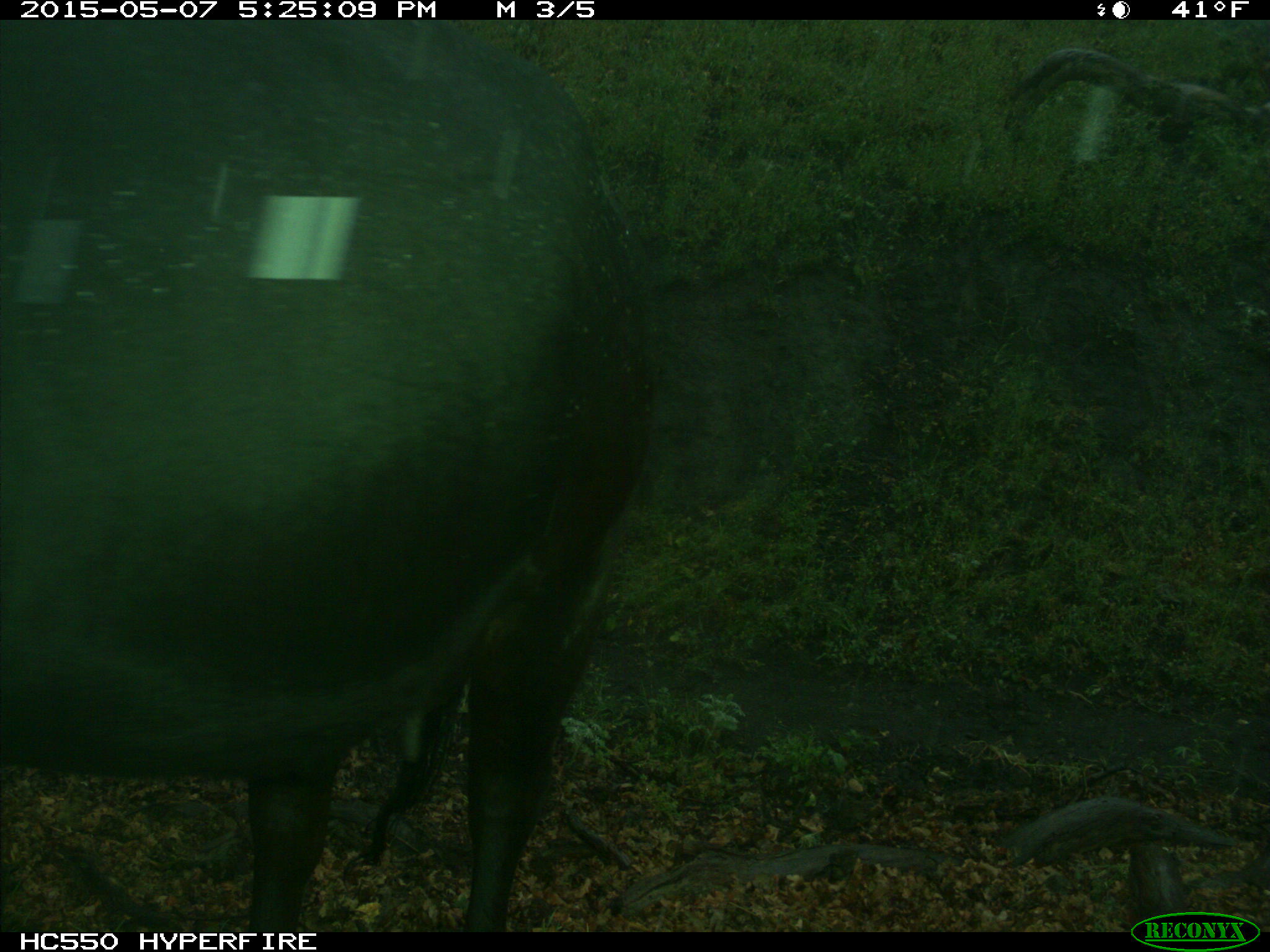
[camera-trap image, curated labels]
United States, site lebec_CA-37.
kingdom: Animalia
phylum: Chordata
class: Mammalia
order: Artiodactyla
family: Bovidae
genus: Bos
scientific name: Bos taurus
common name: domestic cow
Bos taurus (domestic cow).